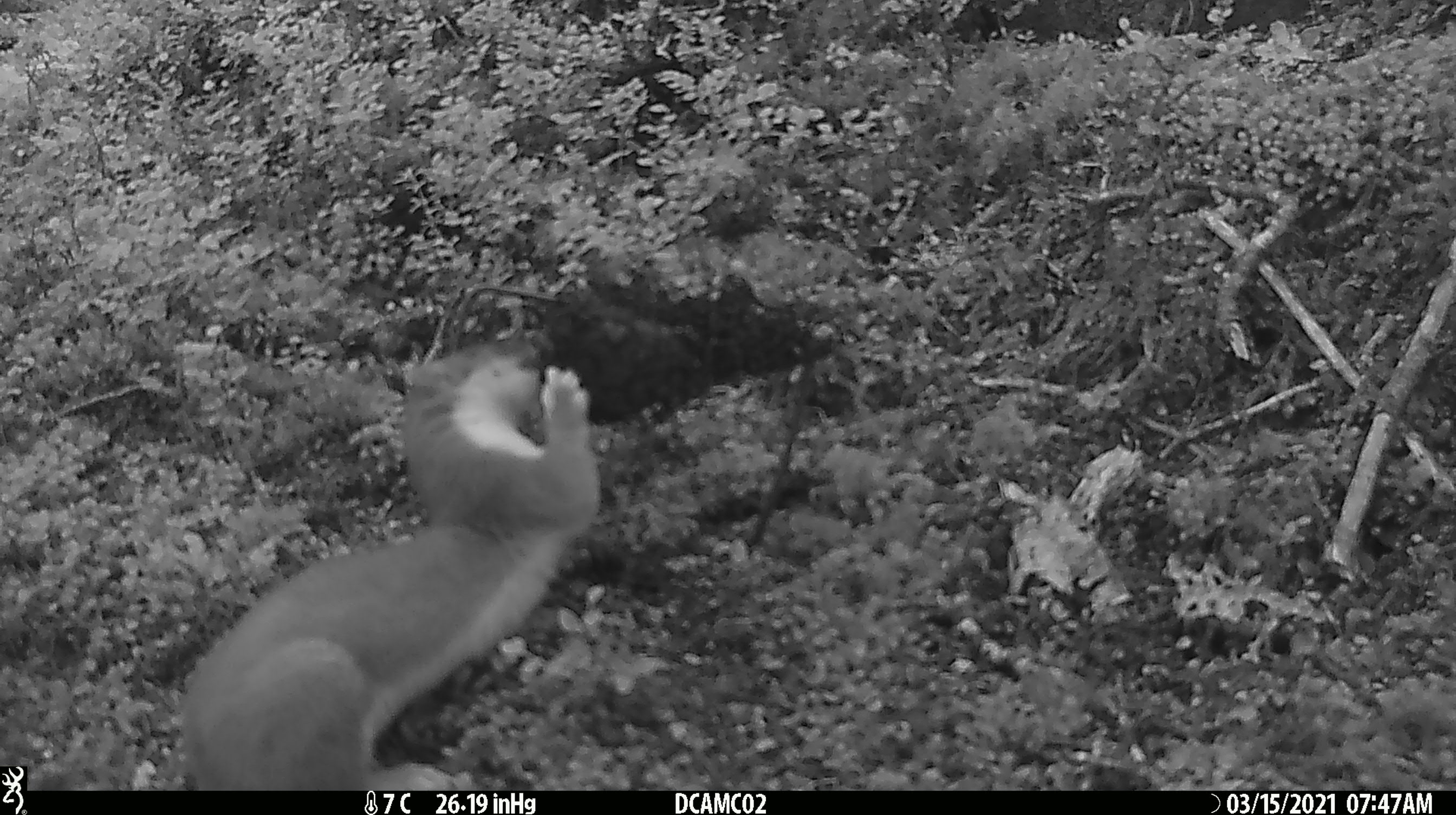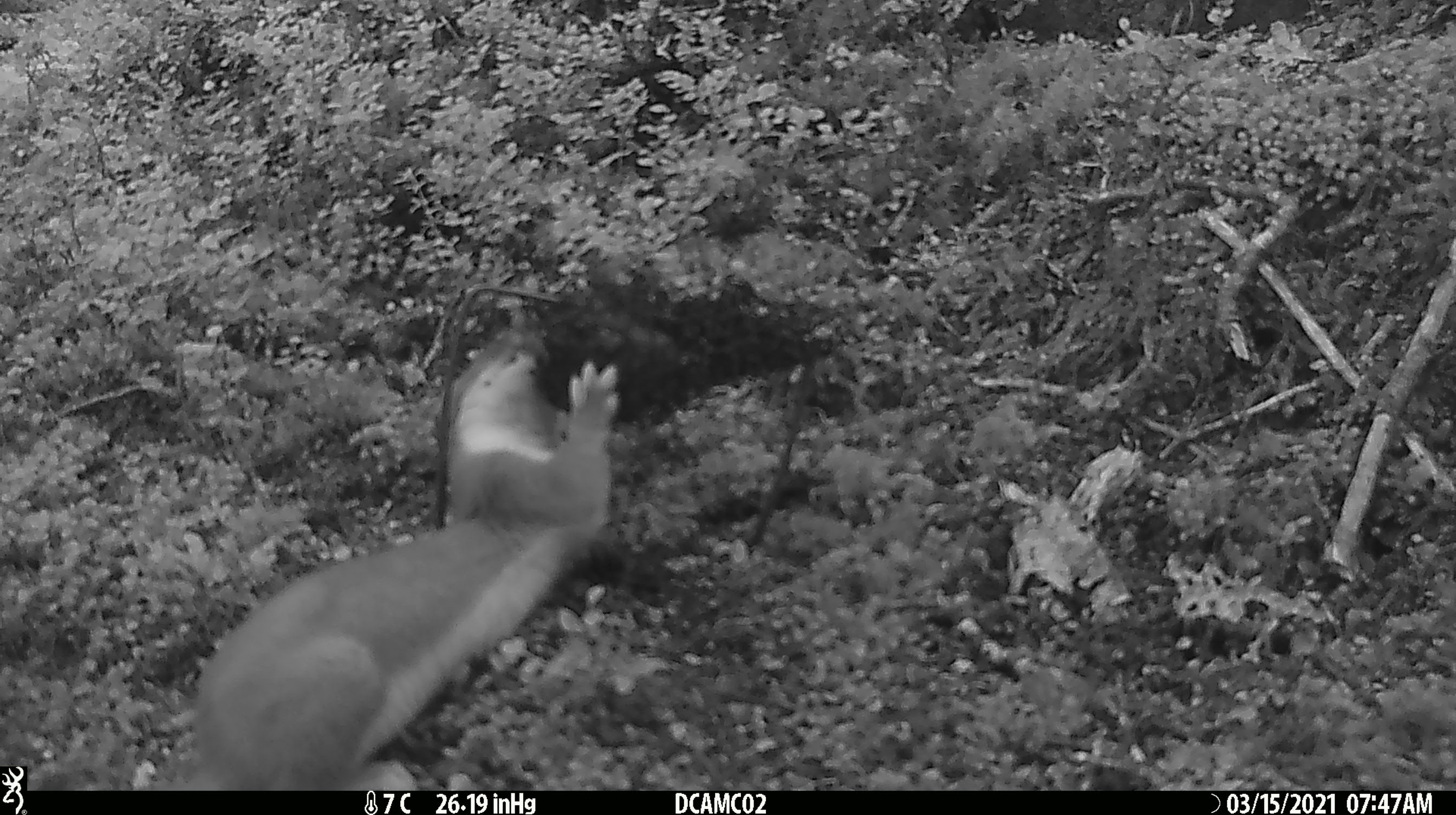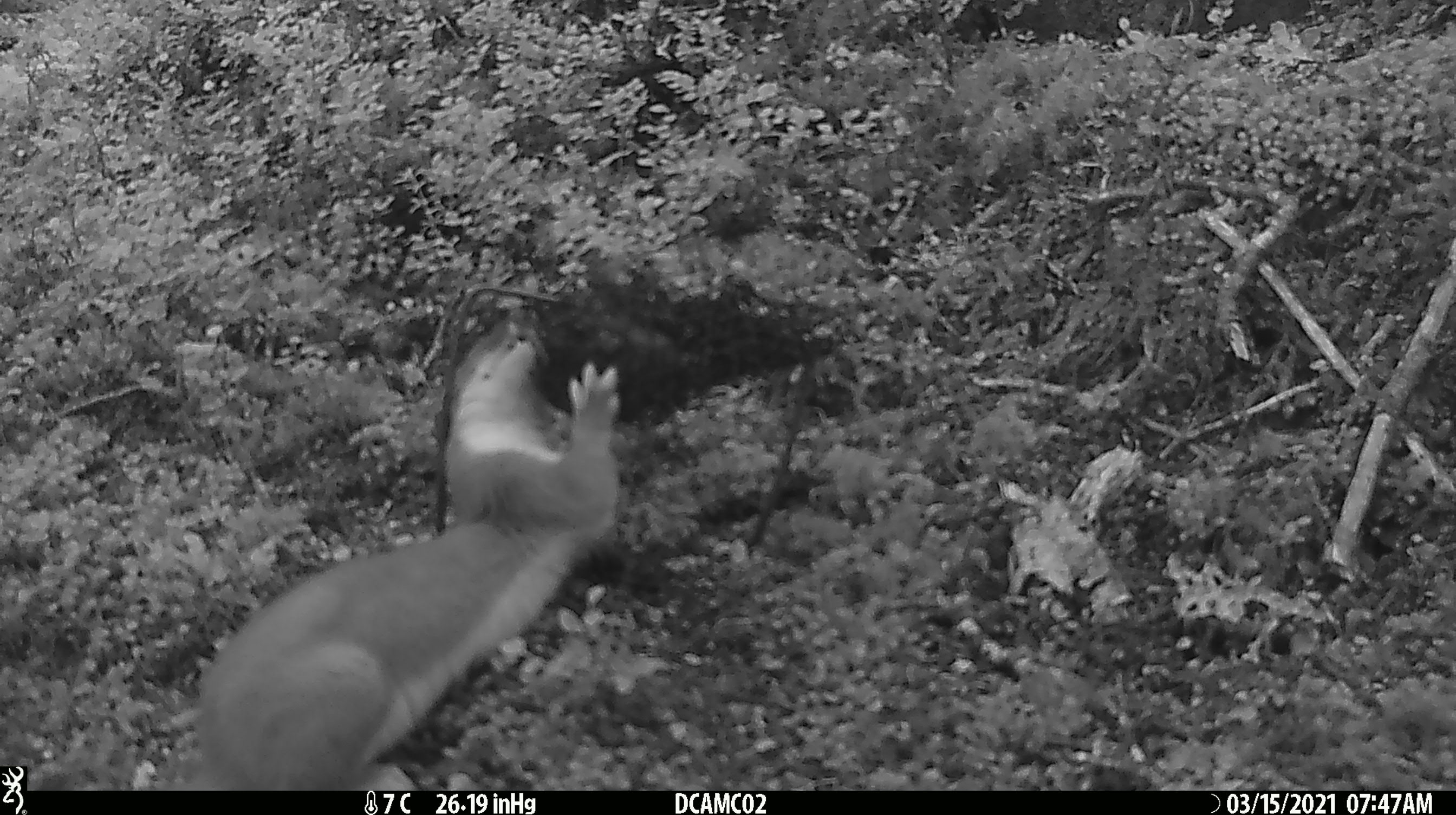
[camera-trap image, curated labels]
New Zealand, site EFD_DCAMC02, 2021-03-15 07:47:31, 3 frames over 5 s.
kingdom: Animalia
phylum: Chordata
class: Mammalia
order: Carnivora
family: Mustelidae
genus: Mustela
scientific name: Mustela erminea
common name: stoat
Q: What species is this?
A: Stoat (Mustela erminea).